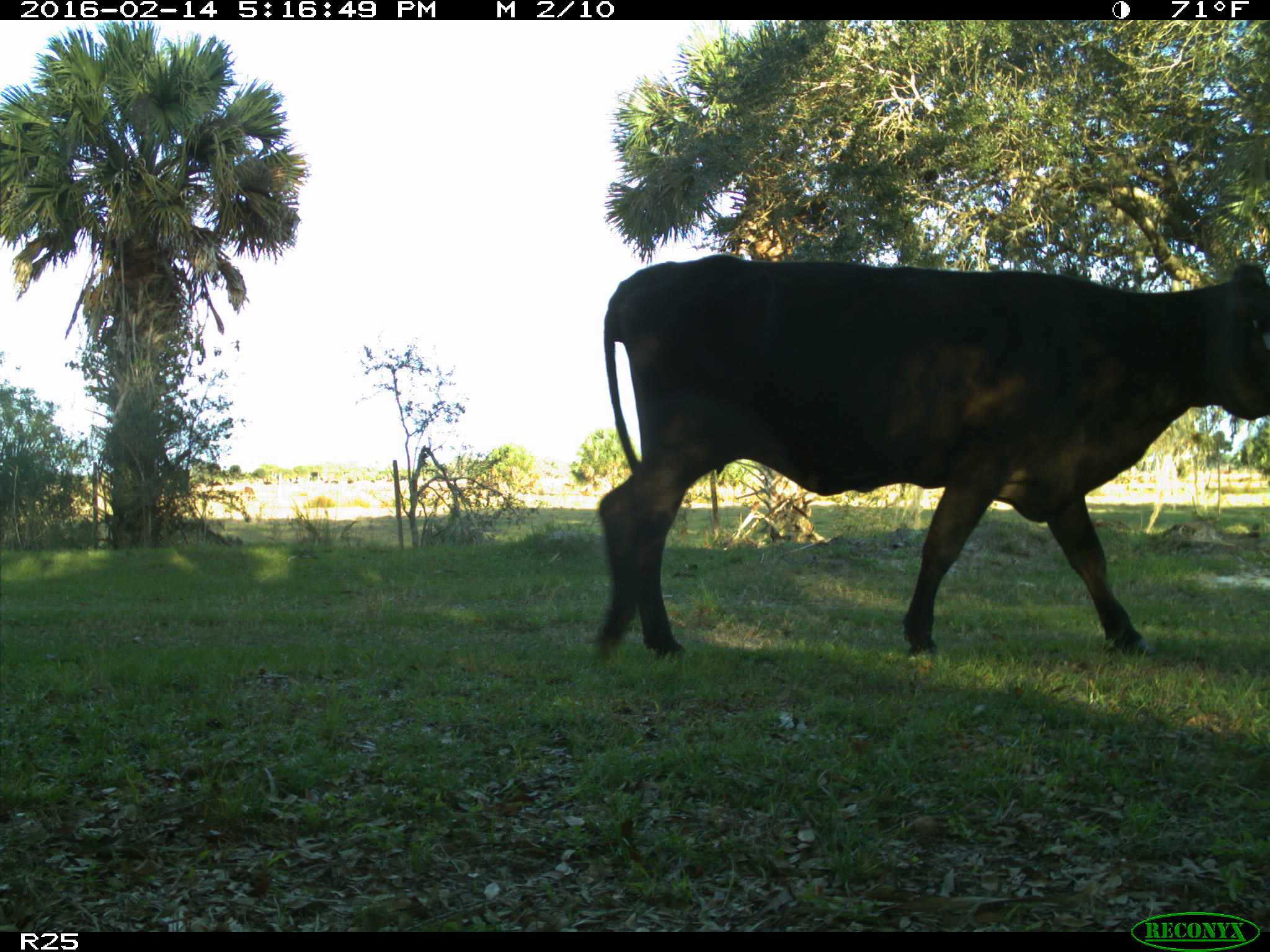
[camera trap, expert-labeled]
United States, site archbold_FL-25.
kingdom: Animalia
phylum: Chordata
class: Mammalia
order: Artiodactyla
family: Bovidae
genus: Bos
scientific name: Bos taurus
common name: domestic cow